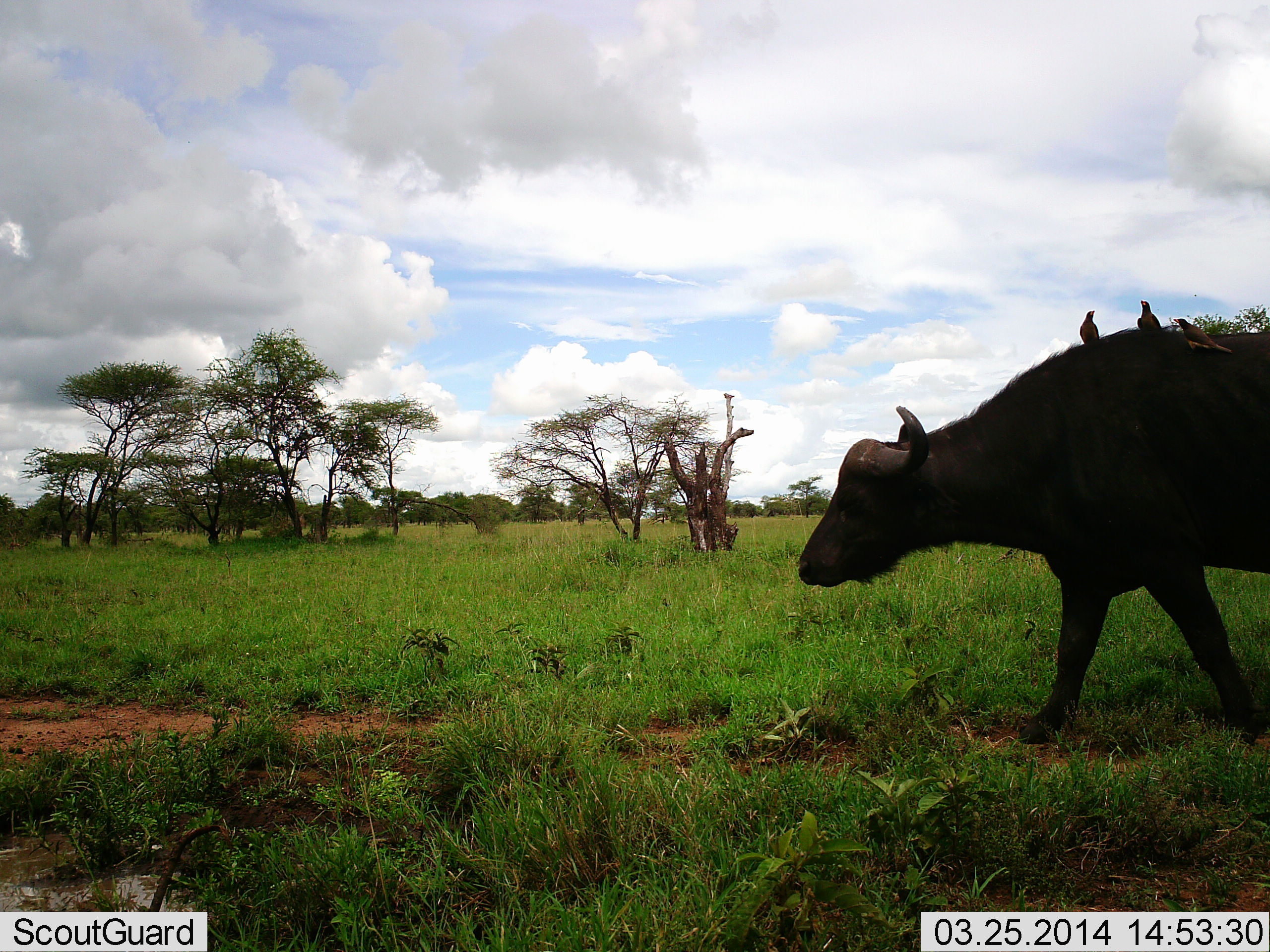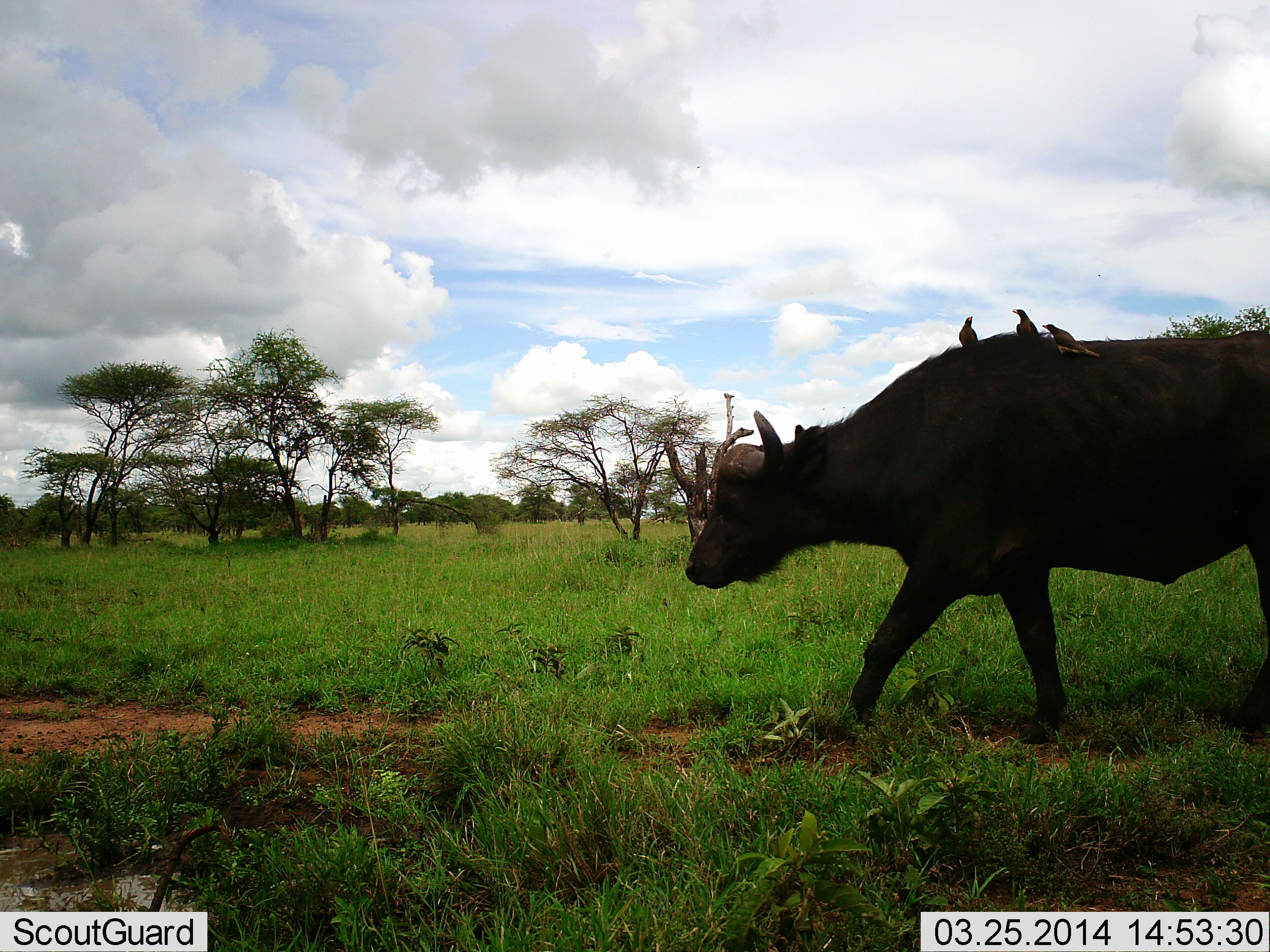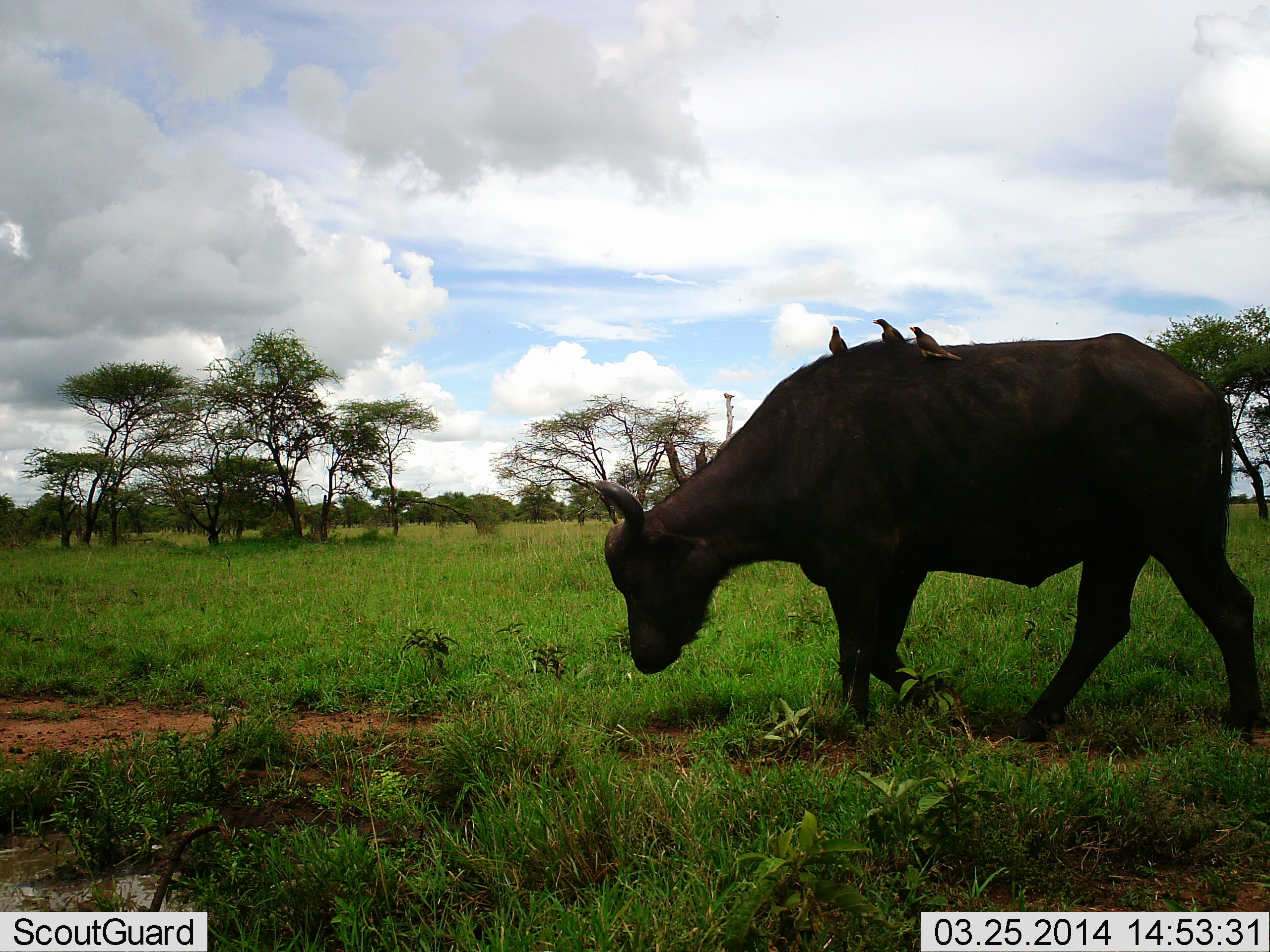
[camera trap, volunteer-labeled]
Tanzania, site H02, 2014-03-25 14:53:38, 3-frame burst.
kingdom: Animalia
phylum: Chordata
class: Mammalia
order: Artiodactyla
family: Bovidae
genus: Syncerus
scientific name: Syncerus caffer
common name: cape buffalo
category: buffalo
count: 1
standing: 8%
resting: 0%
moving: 92%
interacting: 0%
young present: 0%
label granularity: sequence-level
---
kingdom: Animalia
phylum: Chordata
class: Aves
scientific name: Aves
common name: bird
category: otherbird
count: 3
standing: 55%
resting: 36%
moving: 9%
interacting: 18%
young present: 0%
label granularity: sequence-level